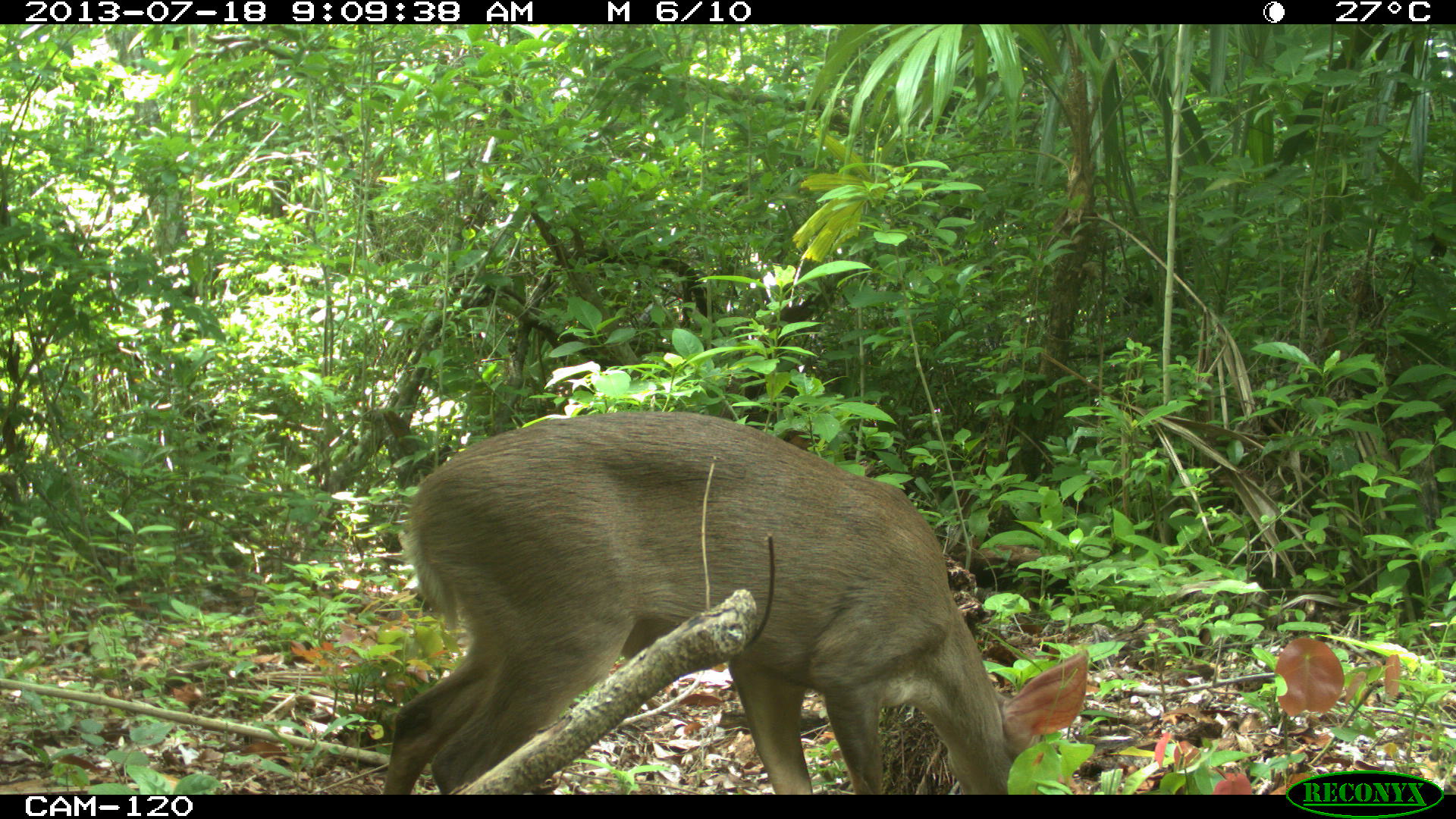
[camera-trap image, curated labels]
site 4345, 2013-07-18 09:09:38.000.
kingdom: Animalia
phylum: Chordata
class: Mammalia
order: Artiodactyla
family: Cervidae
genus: Odocoileus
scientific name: Odocoileus virginianus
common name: white-tailed deer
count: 1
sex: female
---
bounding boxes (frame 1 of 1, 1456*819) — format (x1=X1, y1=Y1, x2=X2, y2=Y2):
odocoileus virginianus: (x1=378, y1=406, x2=1089, y2=791)